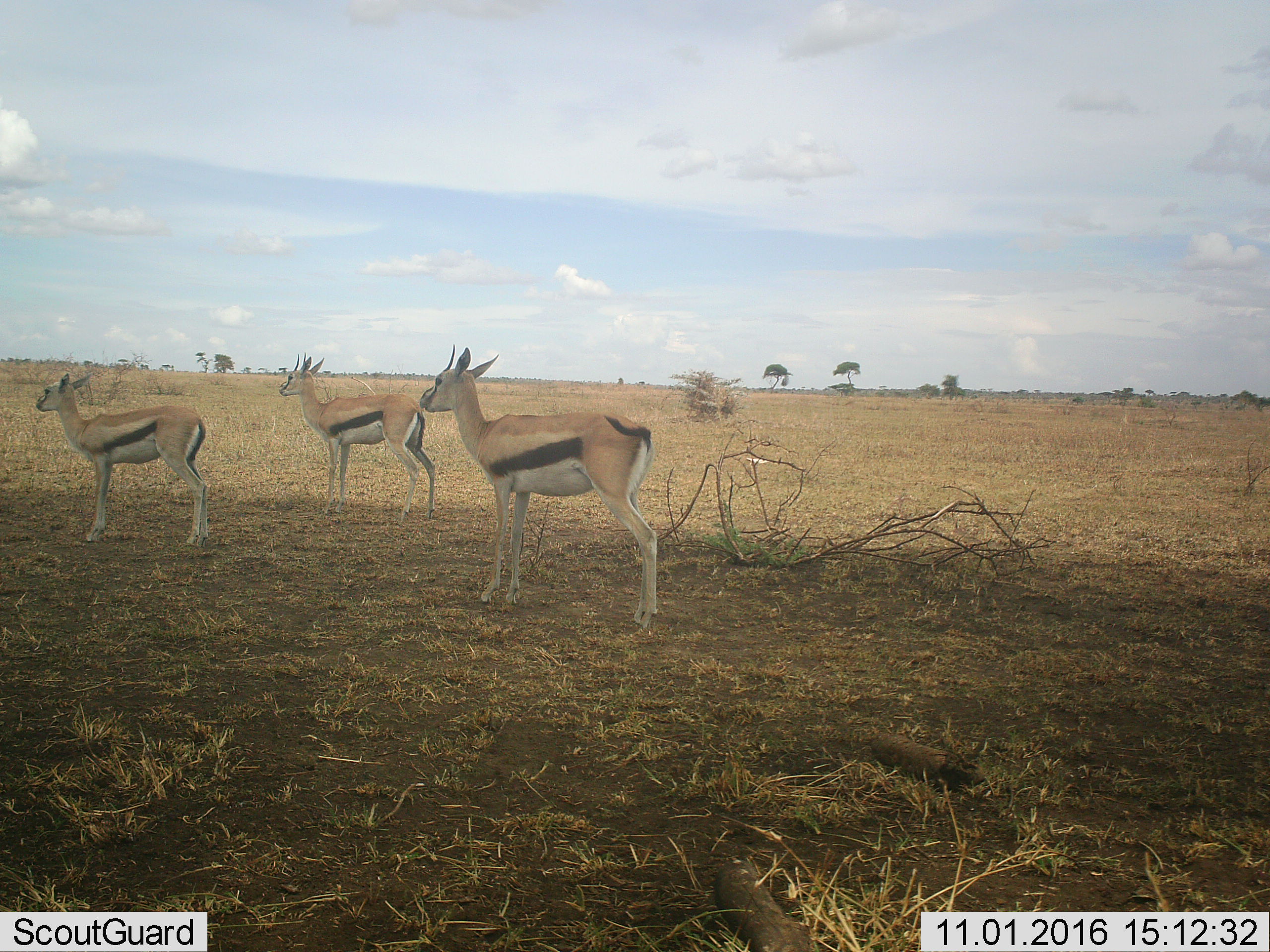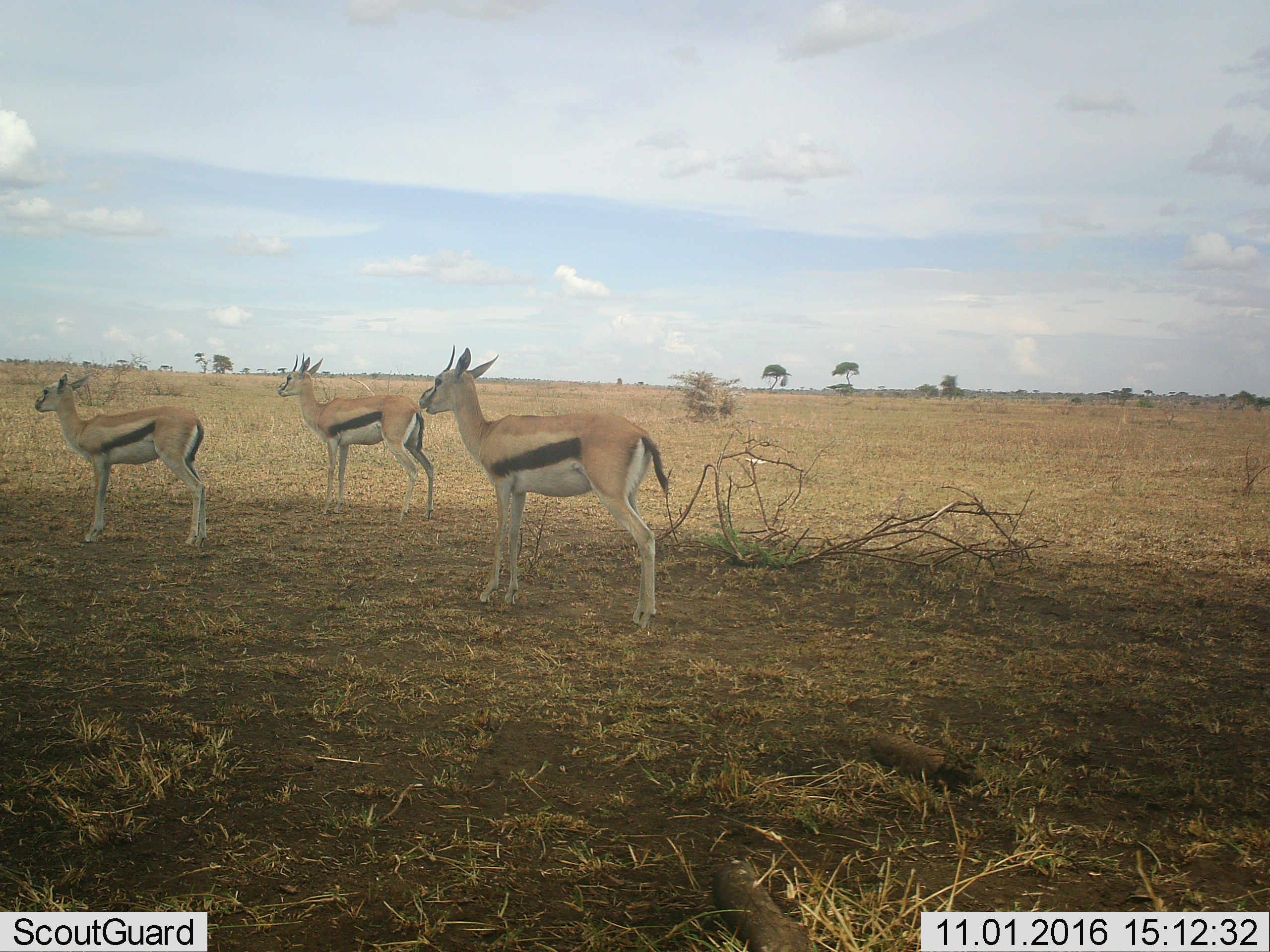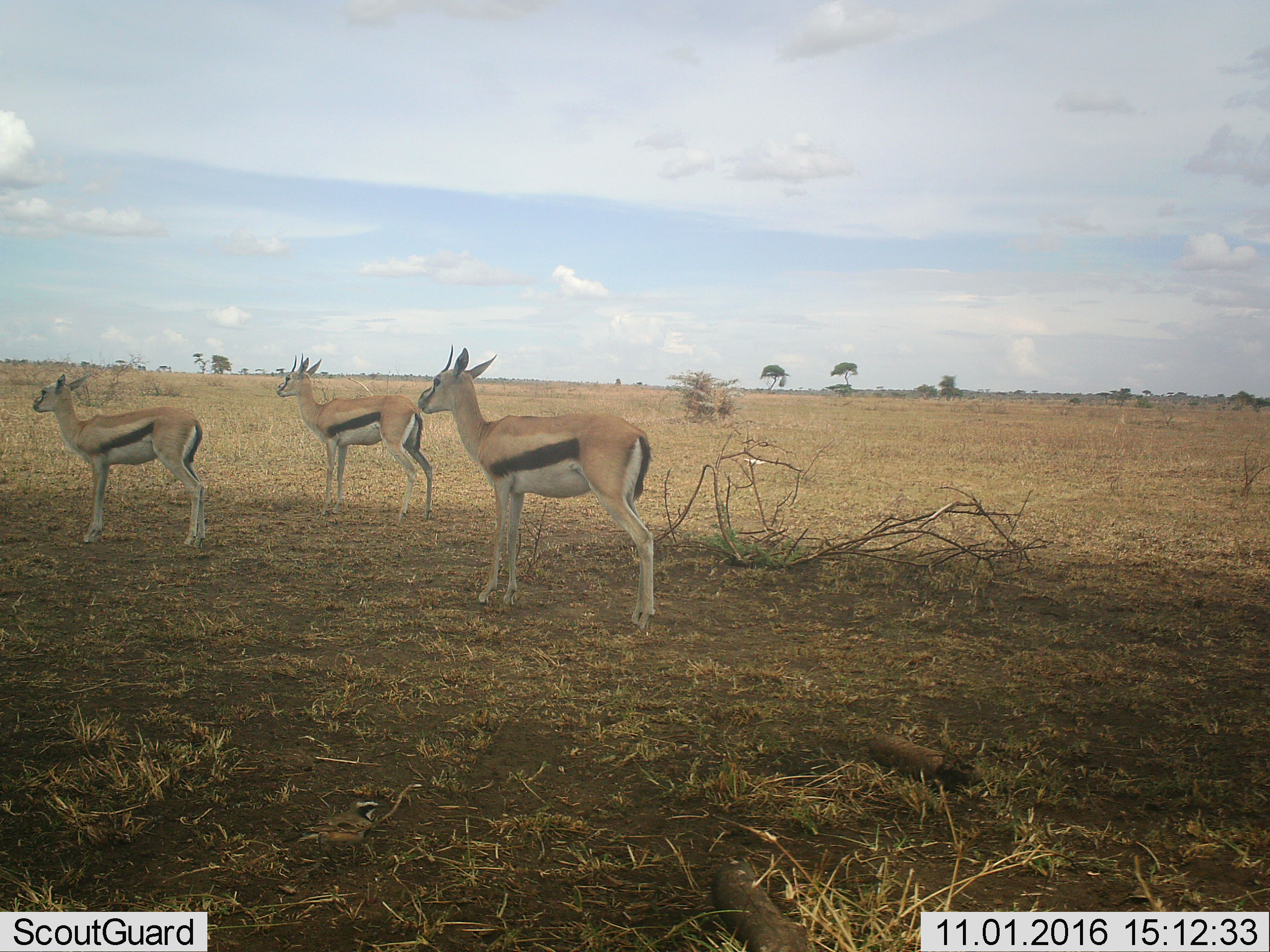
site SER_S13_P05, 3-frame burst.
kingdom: Animalia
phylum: Chordata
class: Mammalia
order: Artiodactyla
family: Bovidae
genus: Eudorcas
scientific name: Eudorcas thomsonii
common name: thomson's gazelle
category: gazellethomsons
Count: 3.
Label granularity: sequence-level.